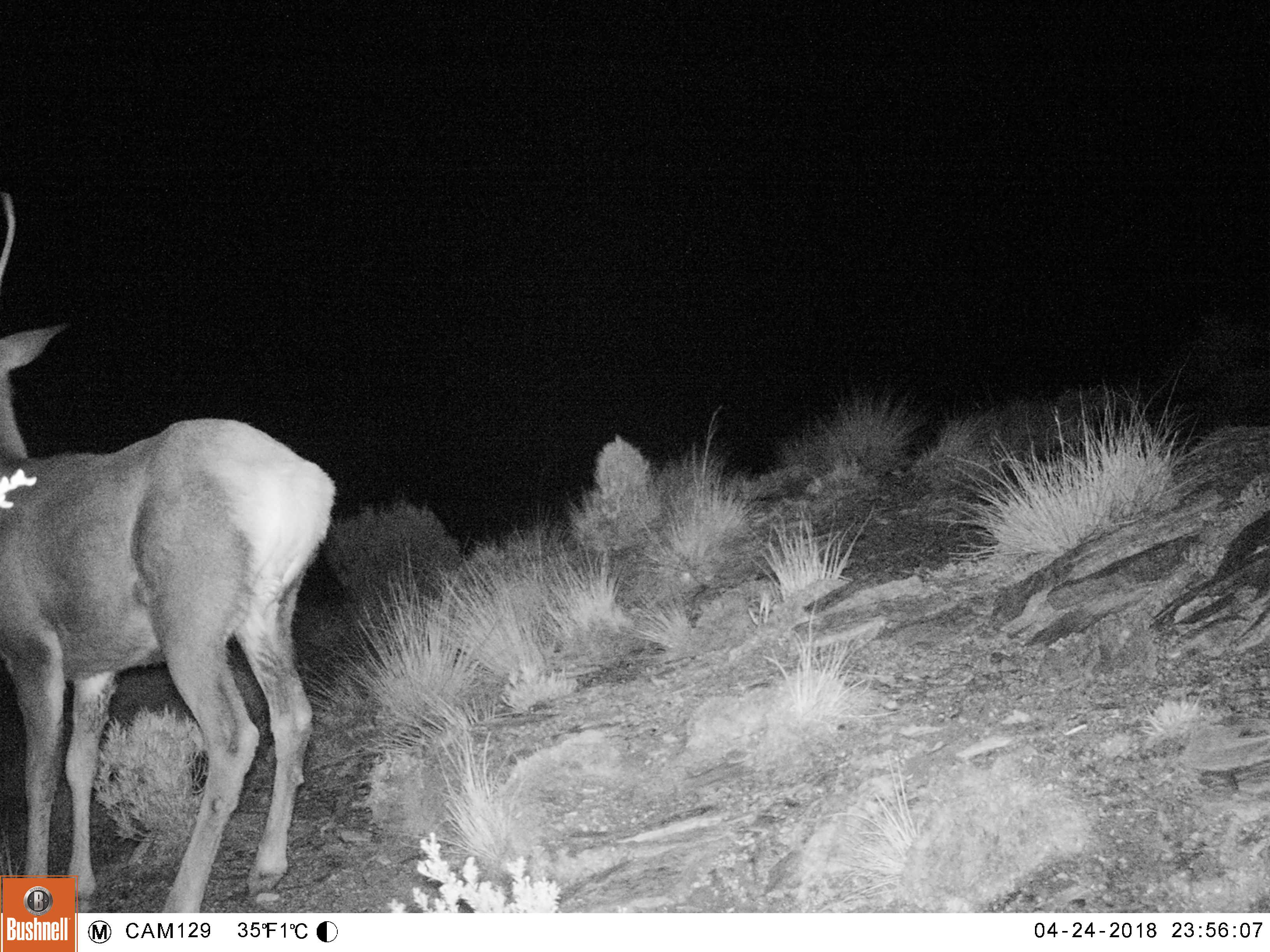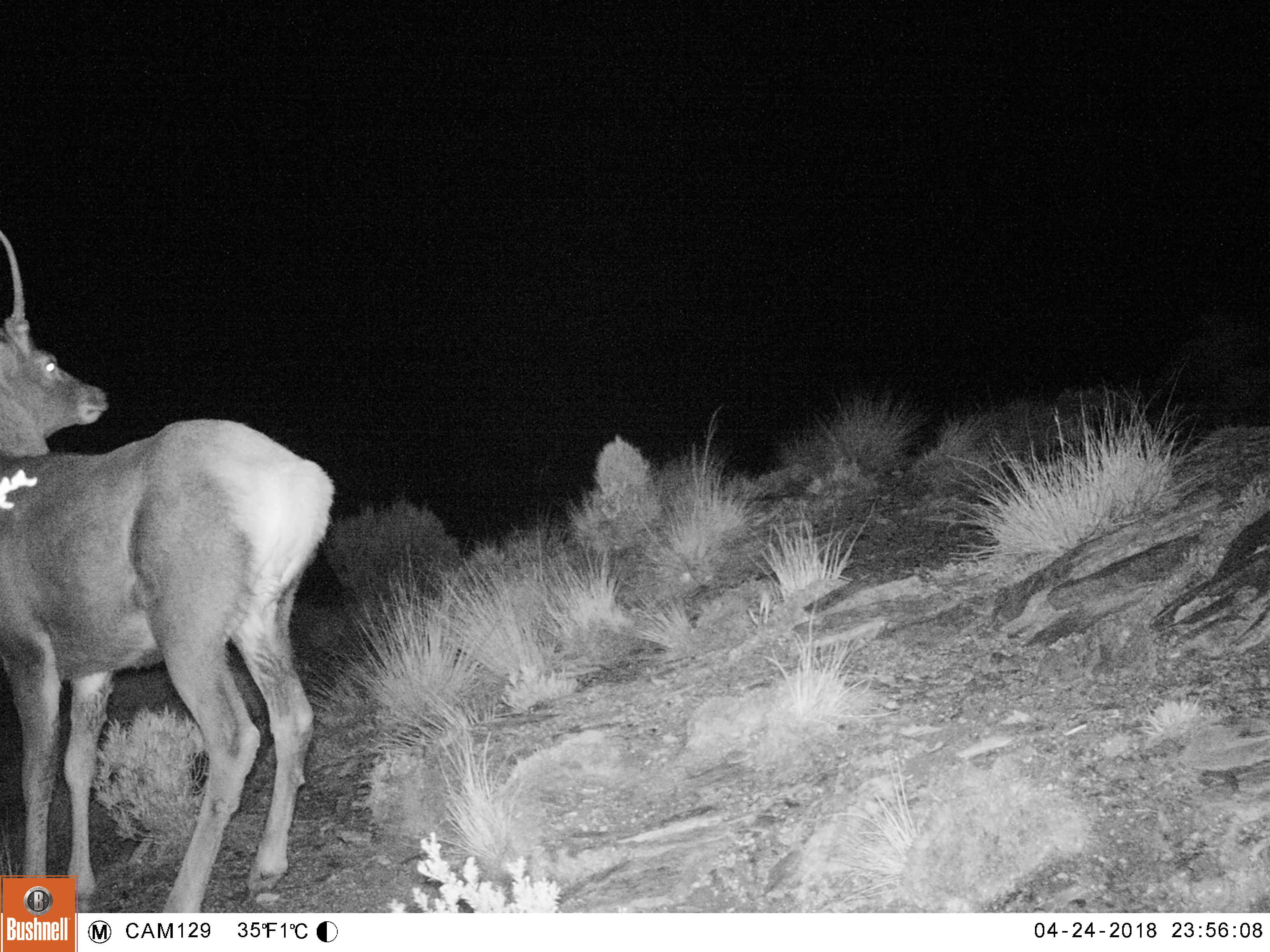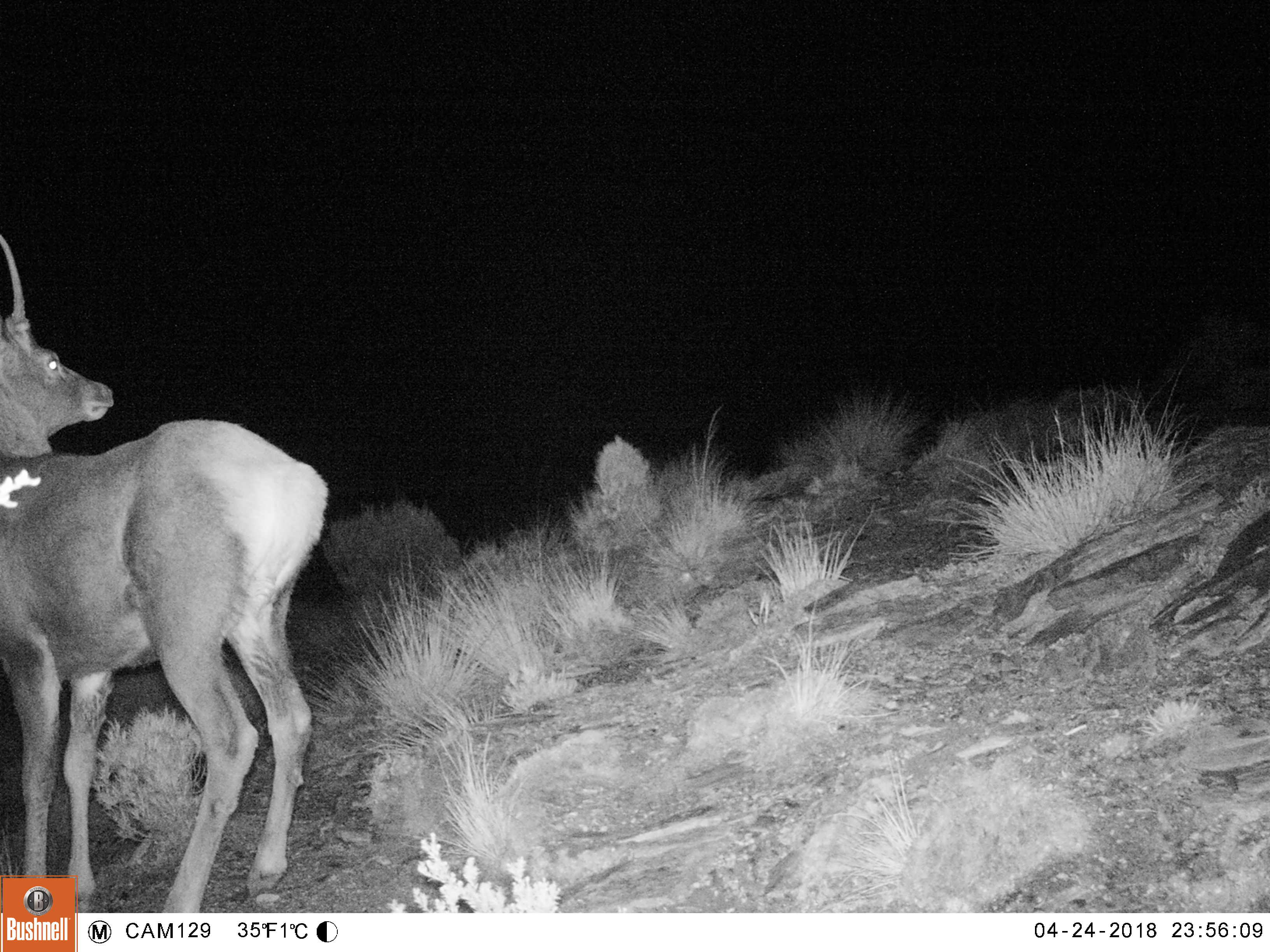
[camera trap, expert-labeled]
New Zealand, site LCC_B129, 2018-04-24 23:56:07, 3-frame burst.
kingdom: Animalia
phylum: Chordata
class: Mammalia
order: Artiodactyla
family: Cervidae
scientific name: Cervidae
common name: deer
Deer (Cervidae).